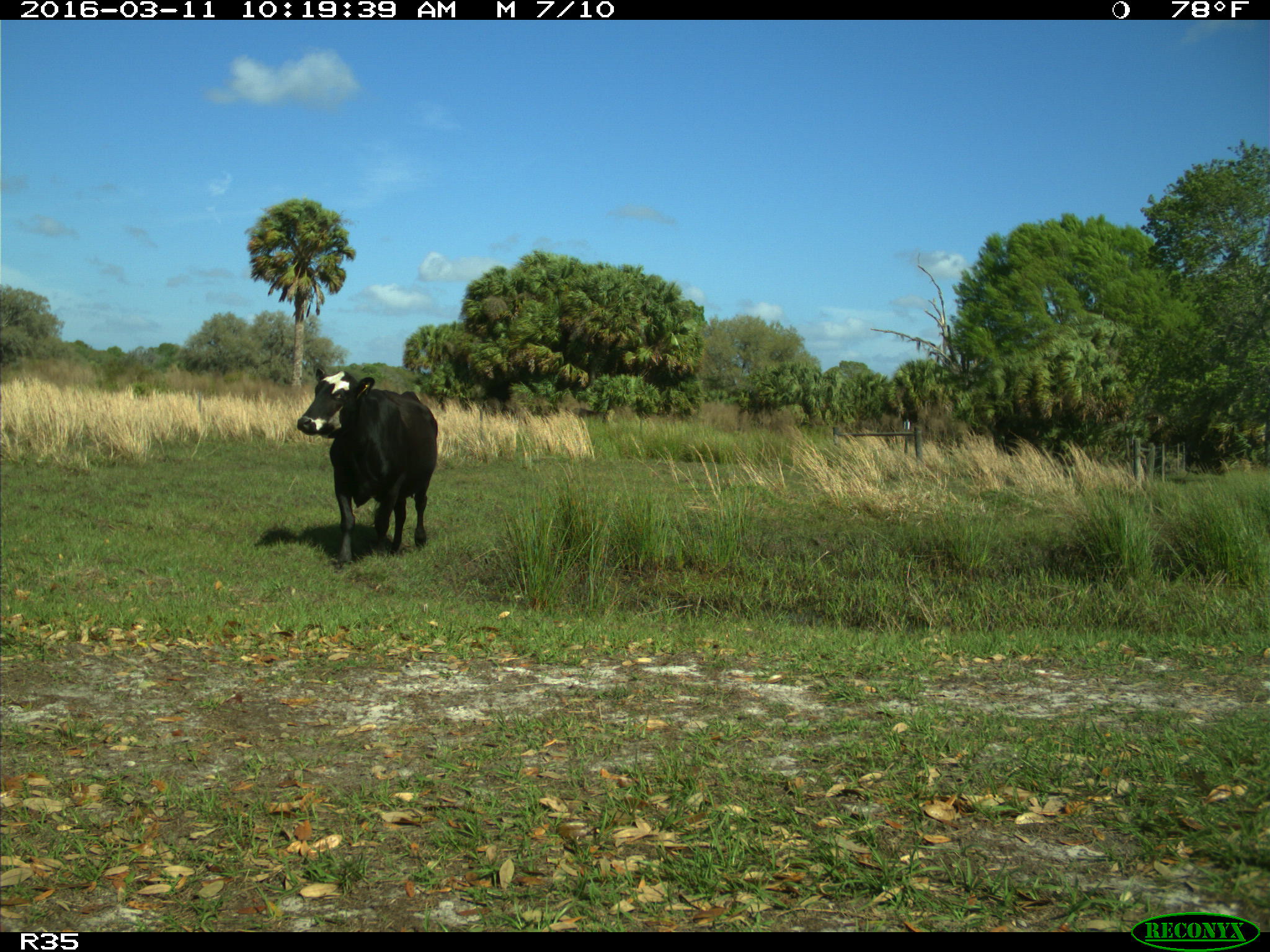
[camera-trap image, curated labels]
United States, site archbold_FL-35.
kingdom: Animalia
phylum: Chordata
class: Mammalia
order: Artiodactyla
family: Bovidae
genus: Bos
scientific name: Bos taurus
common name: domestic cow